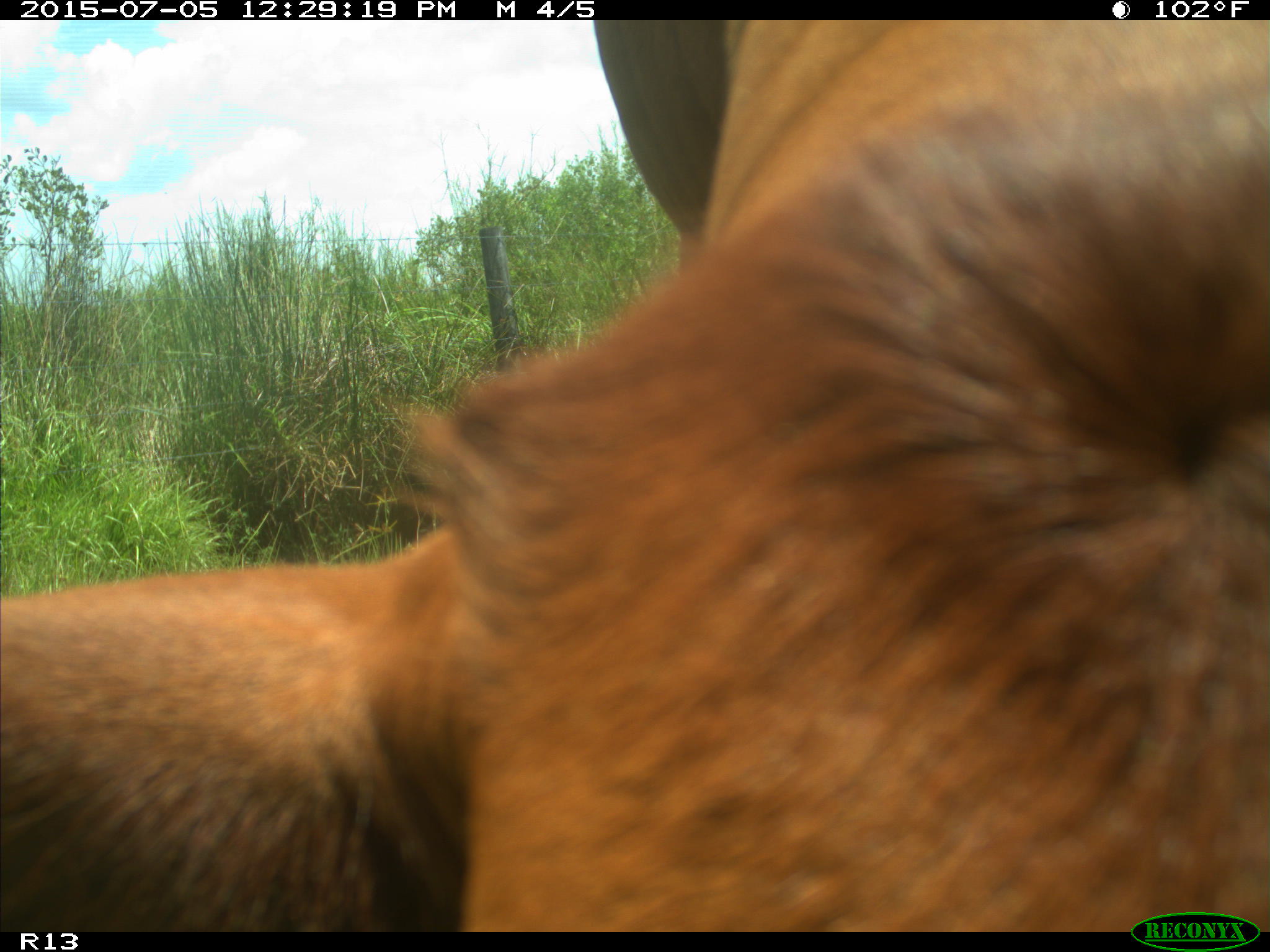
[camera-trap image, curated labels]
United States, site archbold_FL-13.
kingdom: Animalia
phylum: Chordata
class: Mammalia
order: Artiodactyla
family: Bovidae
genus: Bos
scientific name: Bos taurus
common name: domestic cow